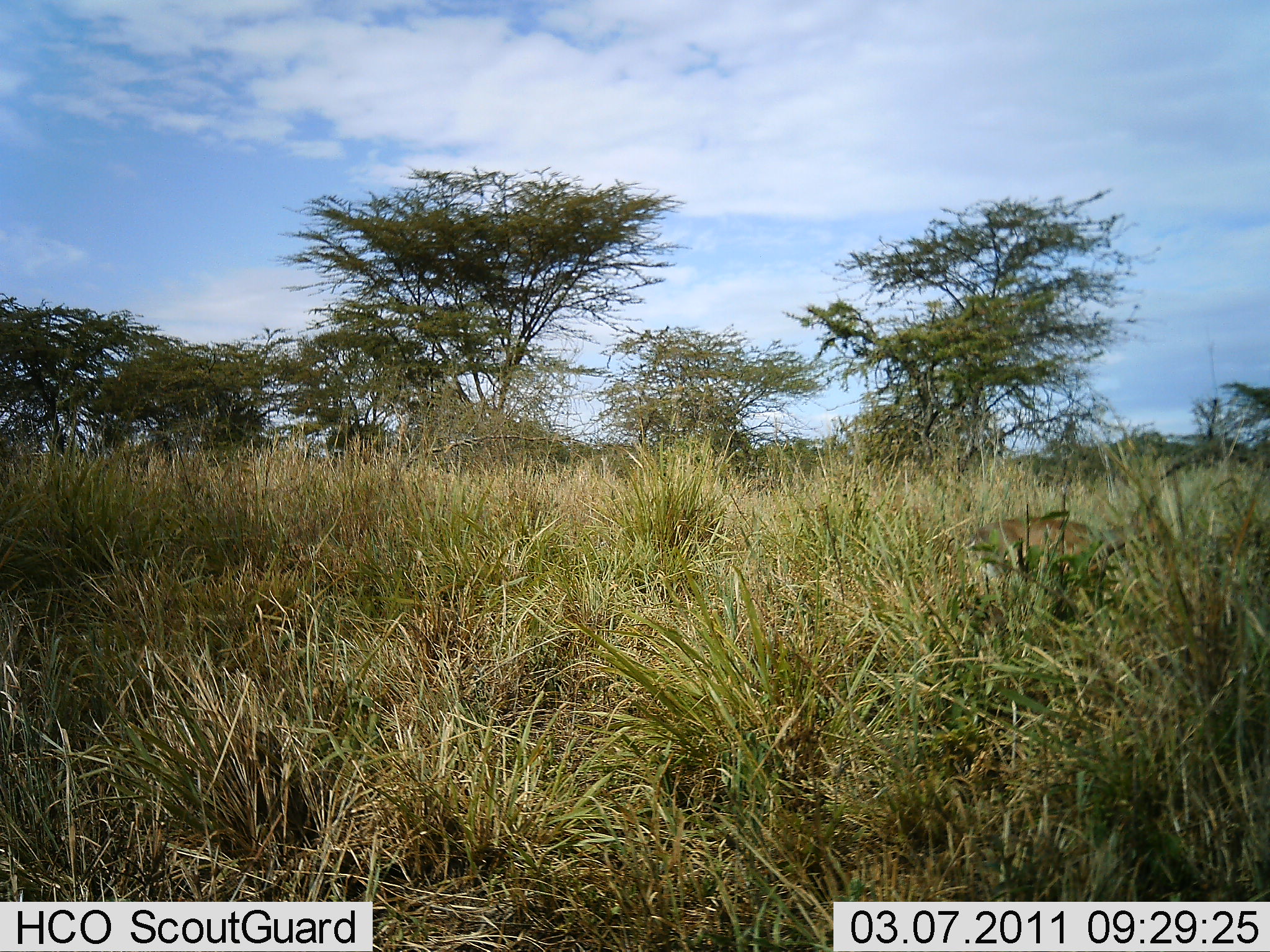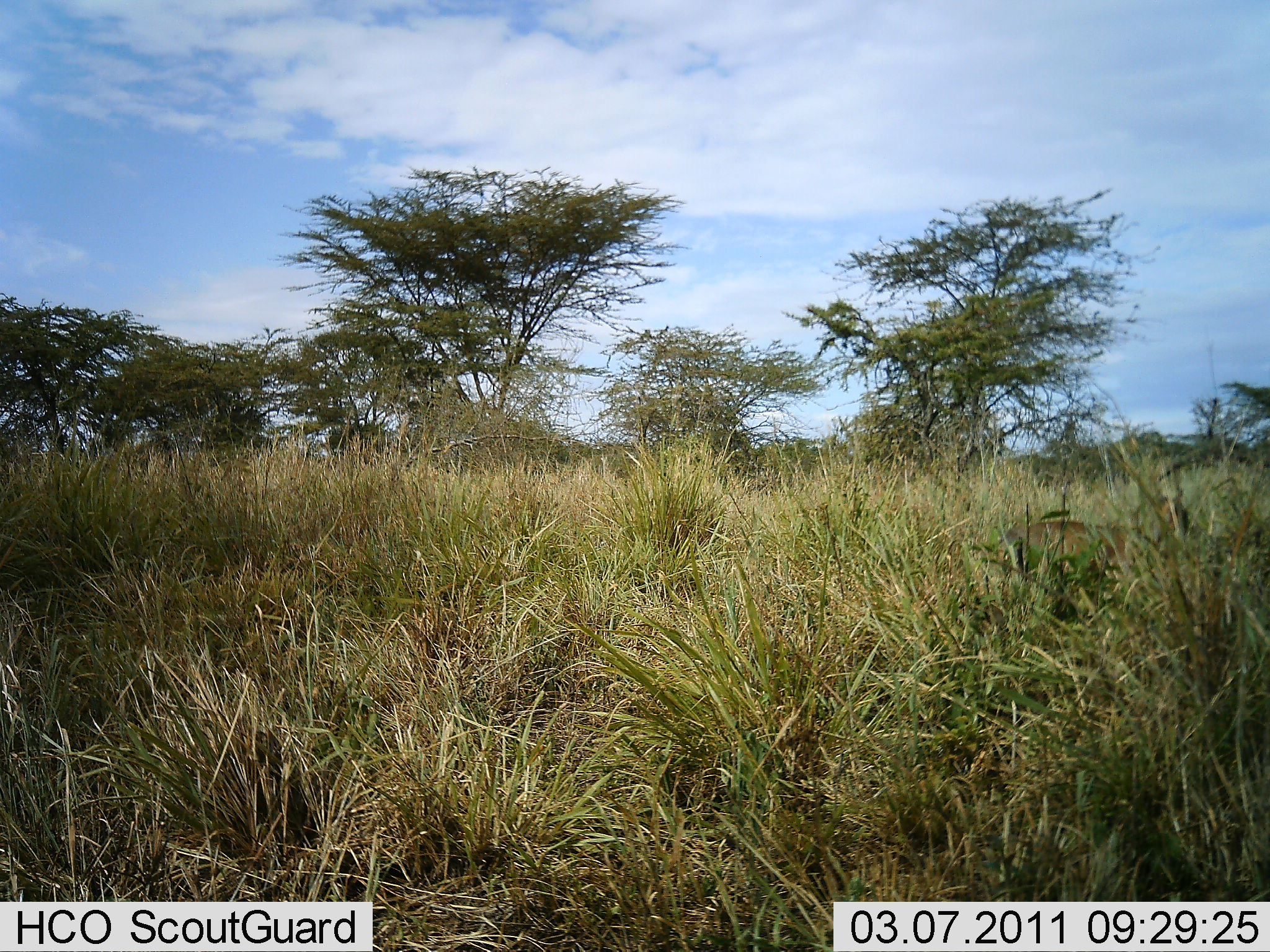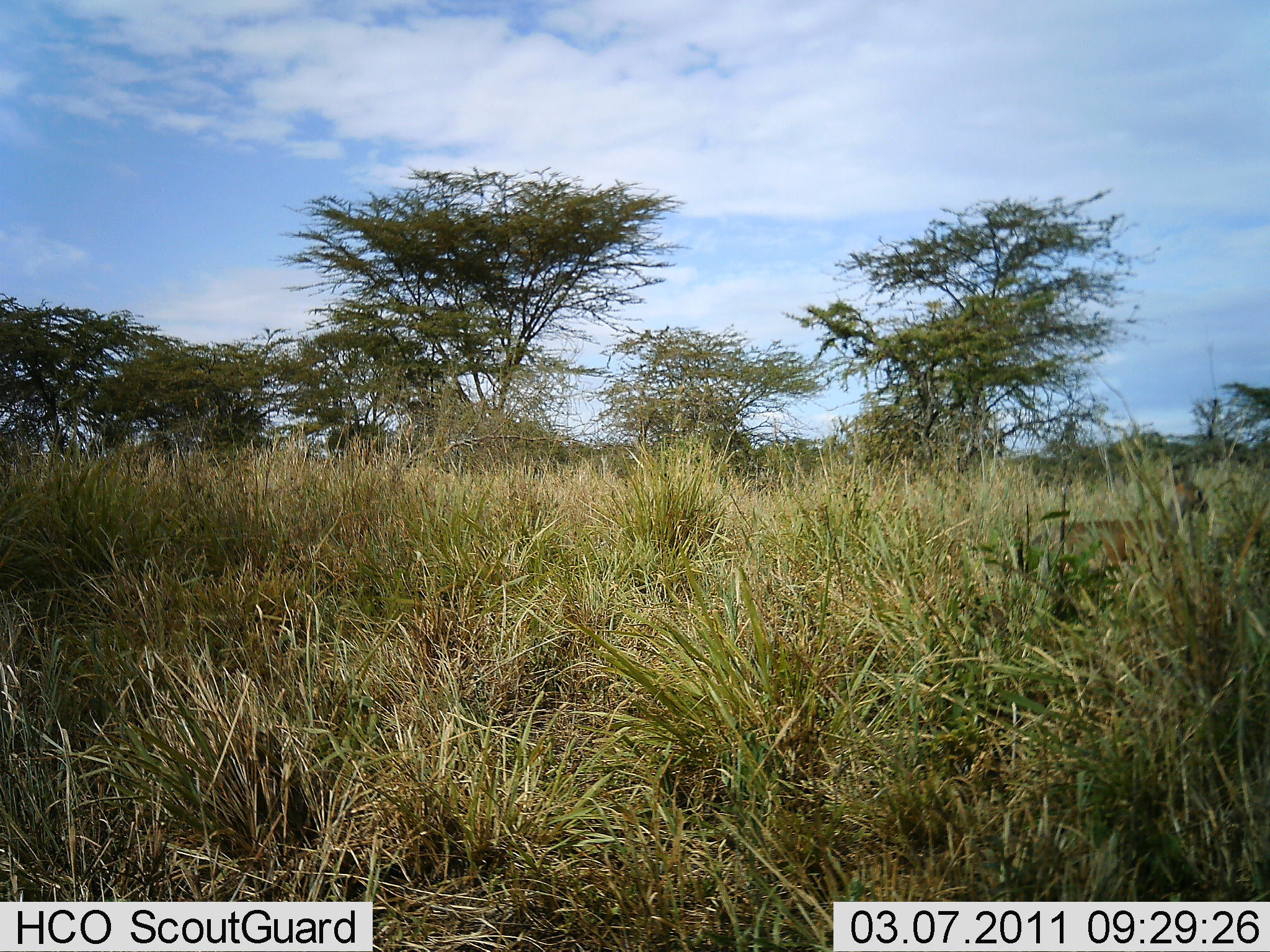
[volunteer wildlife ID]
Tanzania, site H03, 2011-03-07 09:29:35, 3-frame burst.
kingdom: Animalia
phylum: Chordata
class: Mammalia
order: Artiodactyla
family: Bovidae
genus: Madoqua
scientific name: Madoqua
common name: dikdik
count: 1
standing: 0%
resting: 0%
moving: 100%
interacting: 0%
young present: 0%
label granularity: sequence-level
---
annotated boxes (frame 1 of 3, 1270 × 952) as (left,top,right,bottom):
animal: (956,509,1129,591)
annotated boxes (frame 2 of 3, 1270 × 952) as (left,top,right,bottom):
animal: (997,458,1194,586)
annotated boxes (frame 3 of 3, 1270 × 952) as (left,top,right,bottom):
animal: (1040,481,1211,581)